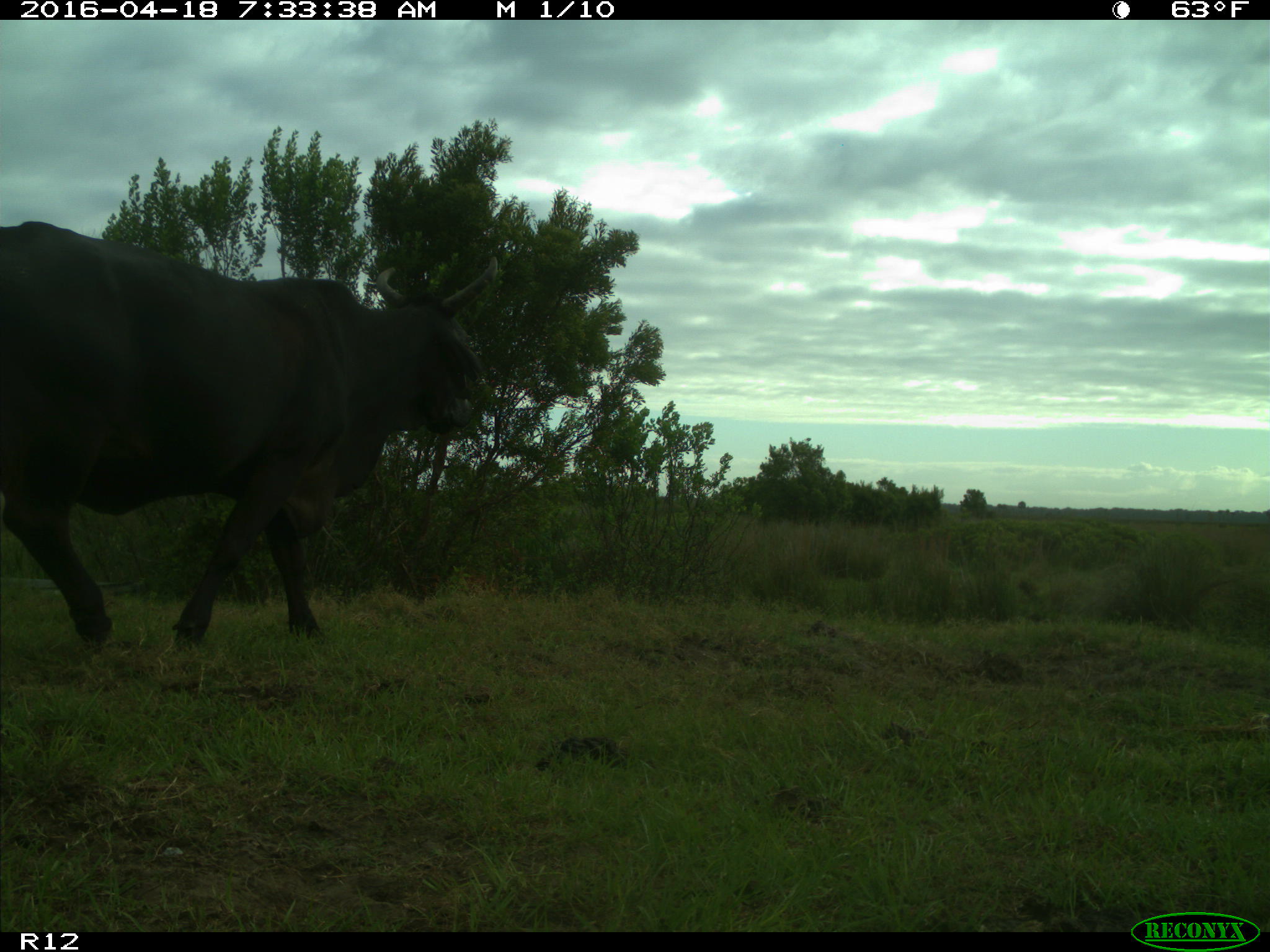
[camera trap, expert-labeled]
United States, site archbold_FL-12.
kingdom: Animalia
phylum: Chordata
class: Mammalia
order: Artiodactyla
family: Bovidae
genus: Bos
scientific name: Bos taurus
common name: domestic cow